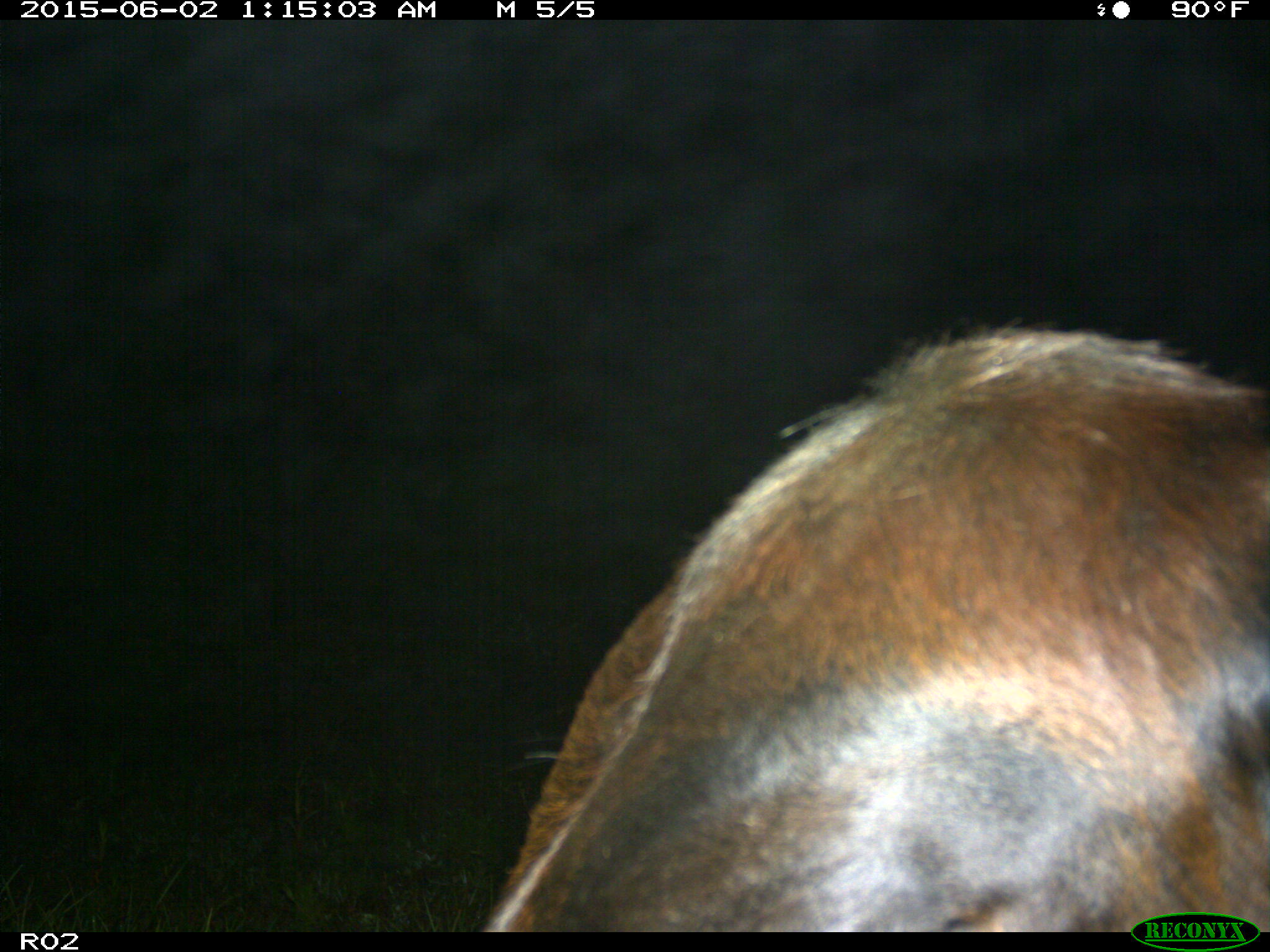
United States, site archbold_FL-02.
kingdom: Animalia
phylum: Chordata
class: Mammalia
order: Artiodactyla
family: Bovidae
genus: Bos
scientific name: Bos taurus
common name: domestic cow